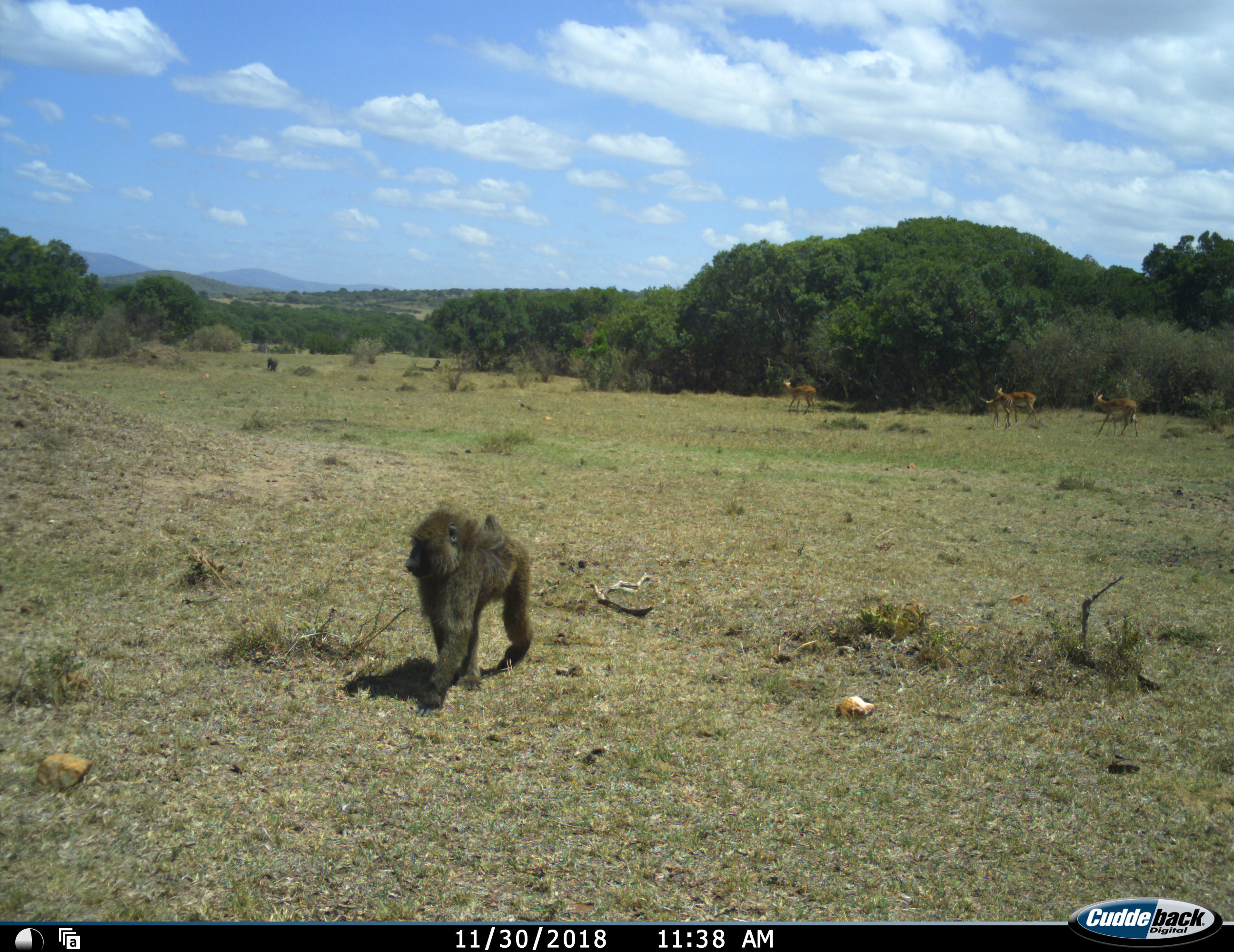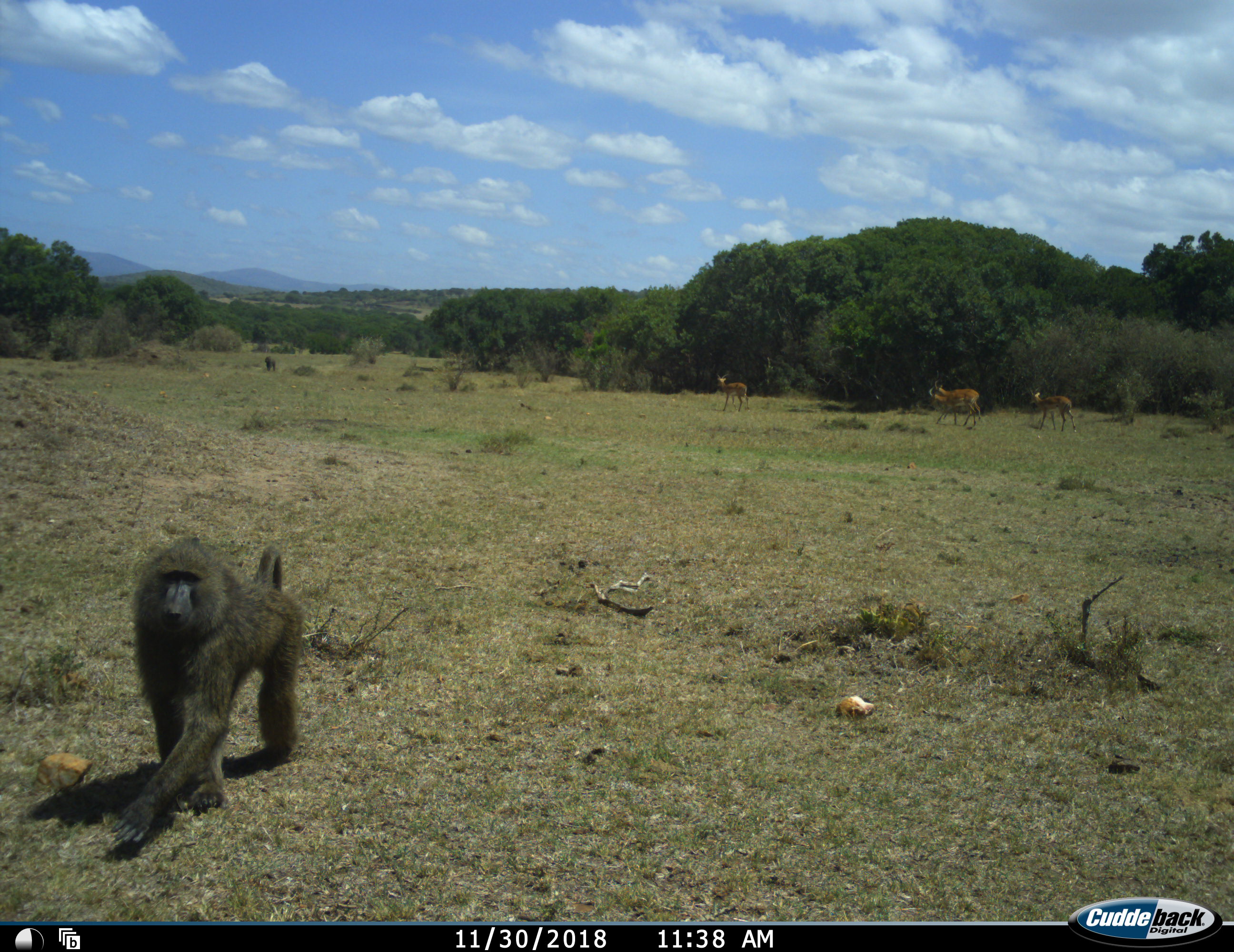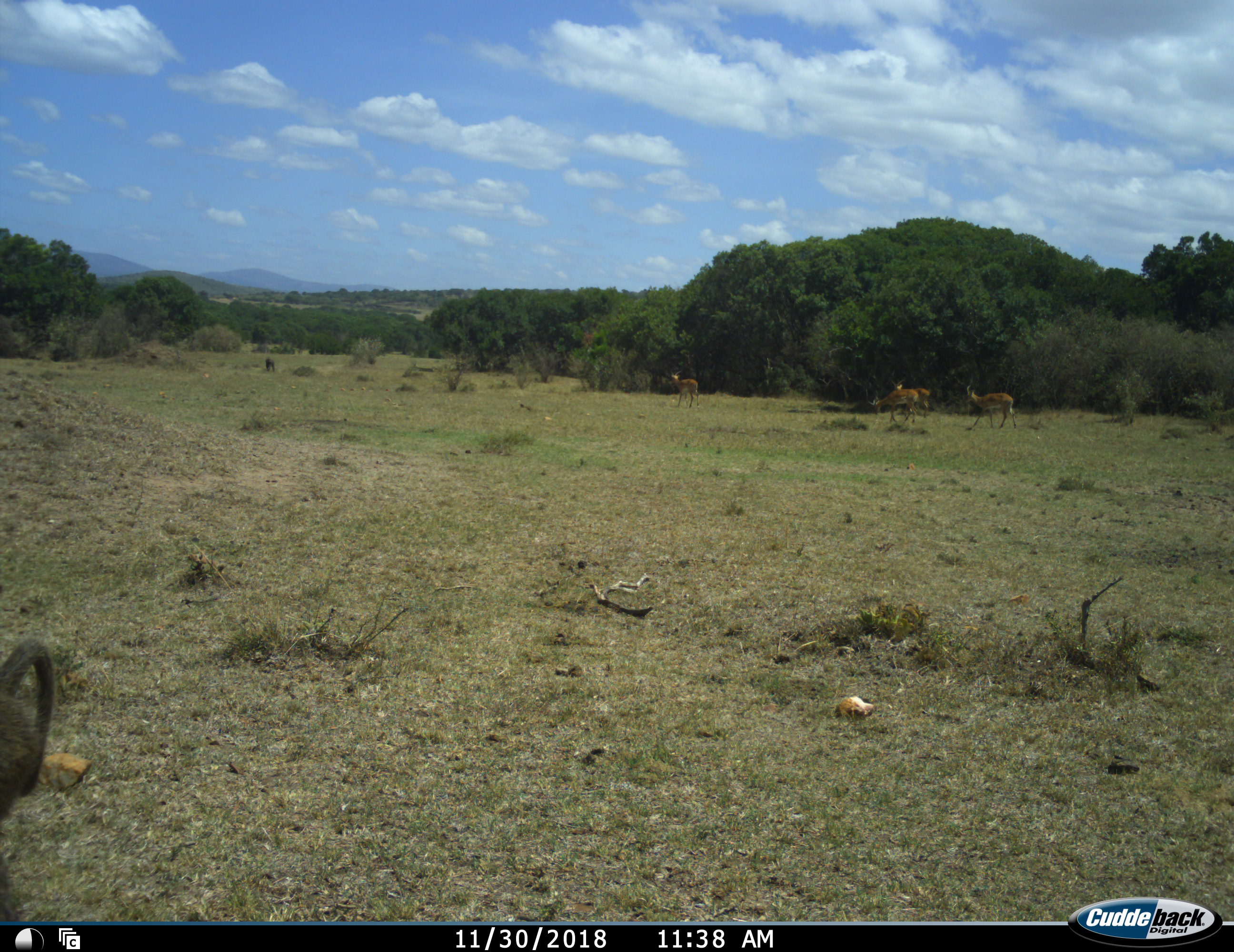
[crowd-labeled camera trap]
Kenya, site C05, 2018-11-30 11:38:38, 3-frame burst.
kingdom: Animalia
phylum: Chordata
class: Mammalia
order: Primates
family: Cercopithecidae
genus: Papio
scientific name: Papio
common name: baboon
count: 1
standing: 0%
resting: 0%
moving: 100%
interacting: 0%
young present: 10%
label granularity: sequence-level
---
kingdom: Animalia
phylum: Chordata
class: Mammalia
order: Artiodactyla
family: Bovidae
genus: Aepyceros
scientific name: Aepyceros melampus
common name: impala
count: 4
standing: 0%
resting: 0%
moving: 100%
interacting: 0%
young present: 0%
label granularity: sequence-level